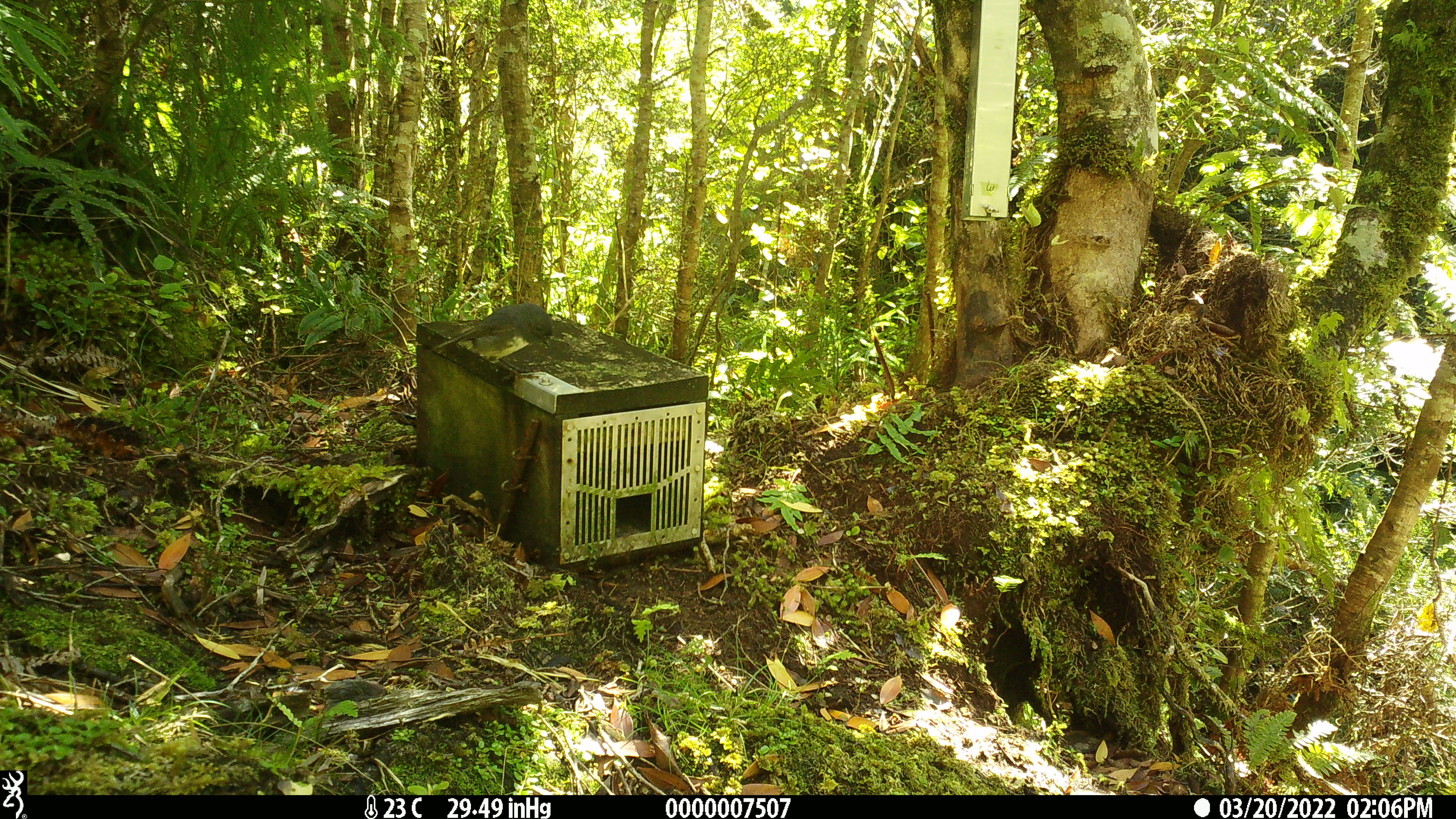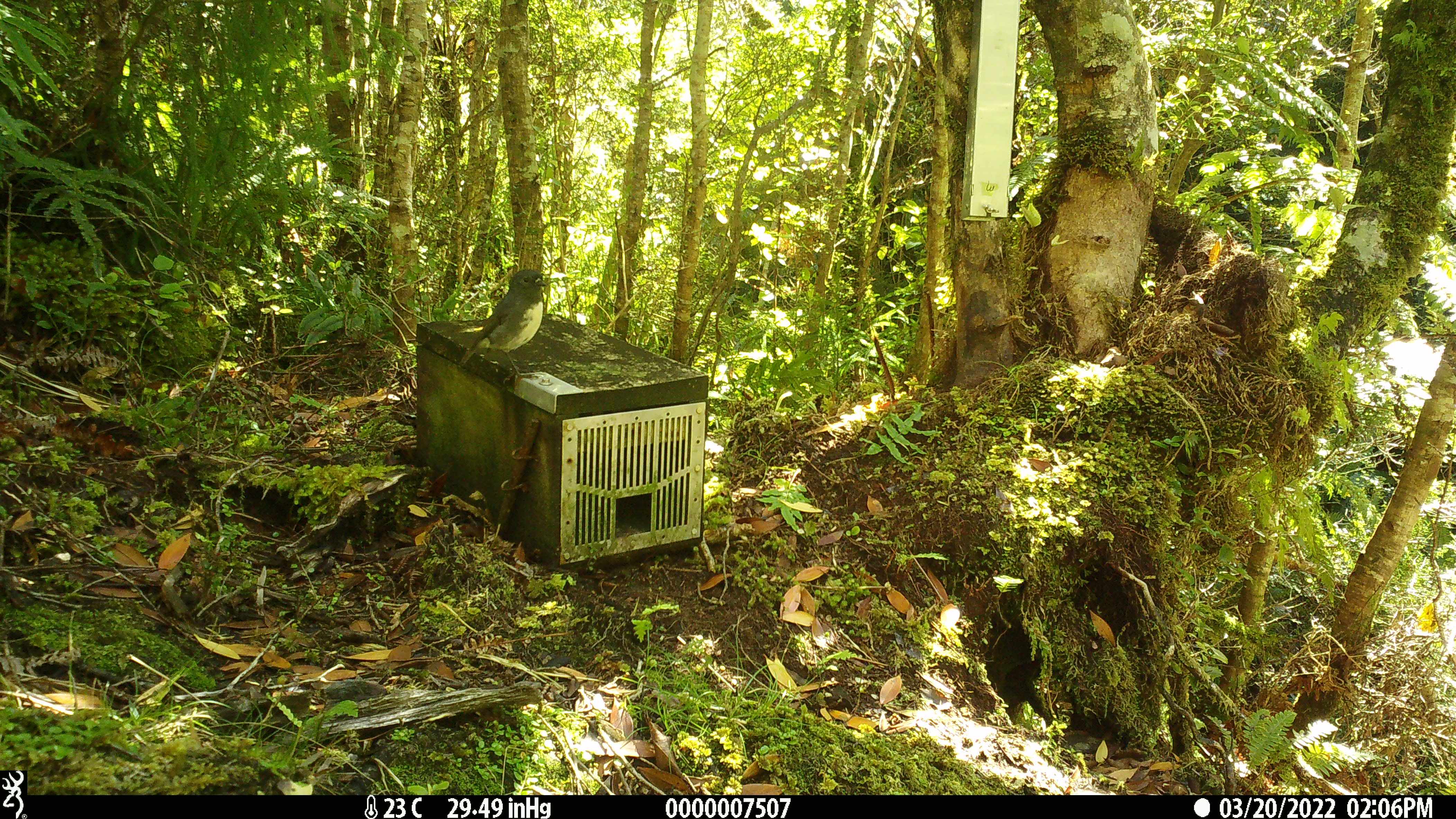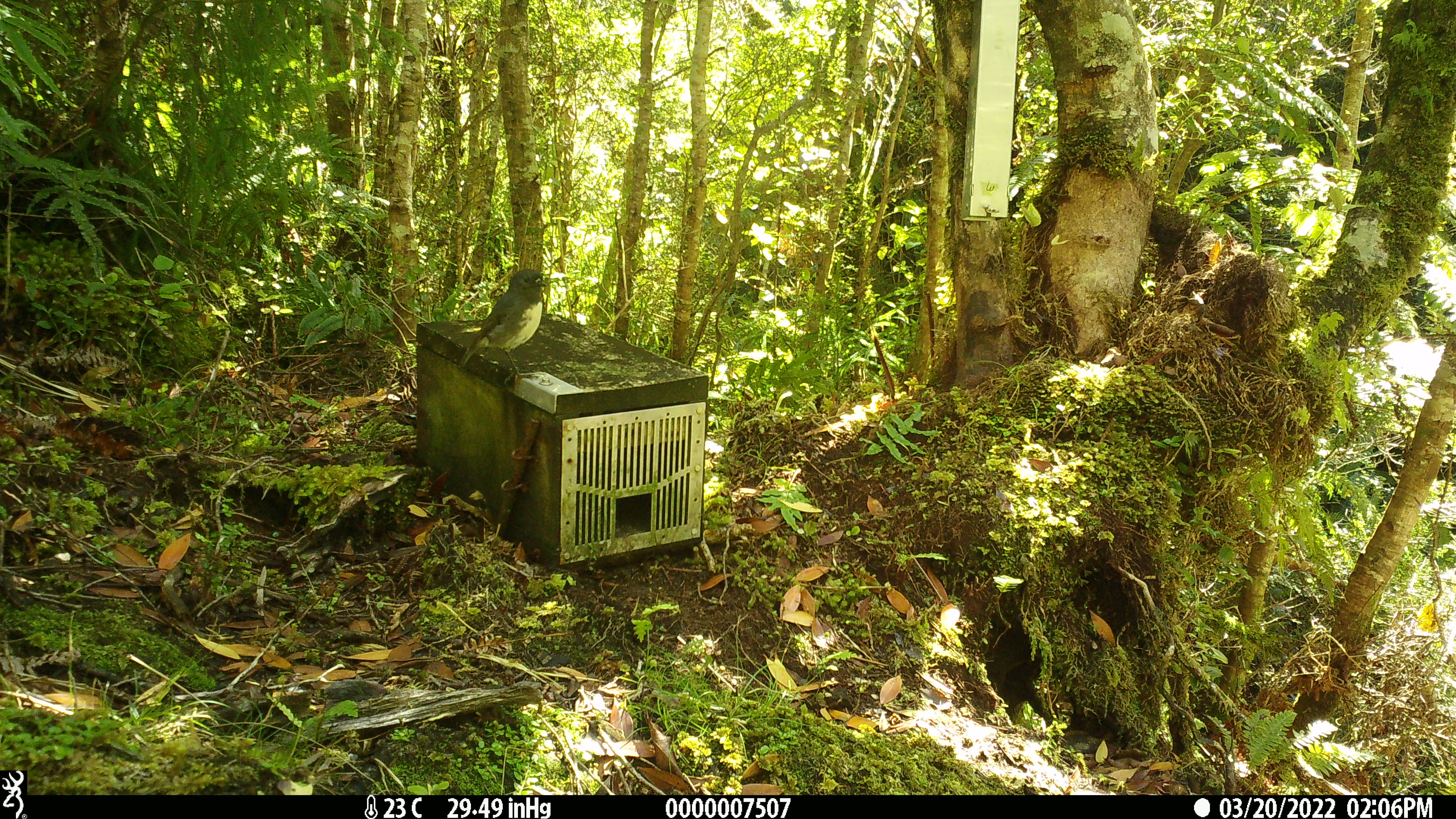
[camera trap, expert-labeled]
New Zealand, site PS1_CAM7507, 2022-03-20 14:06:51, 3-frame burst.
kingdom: Animalia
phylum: Chordata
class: Aves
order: Passeriformes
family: Petroicidae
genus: Petroica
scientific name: Petroica australis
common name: new zealand robin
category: robin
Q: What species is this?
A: Robin (new zealand robin) (Petroica australis).